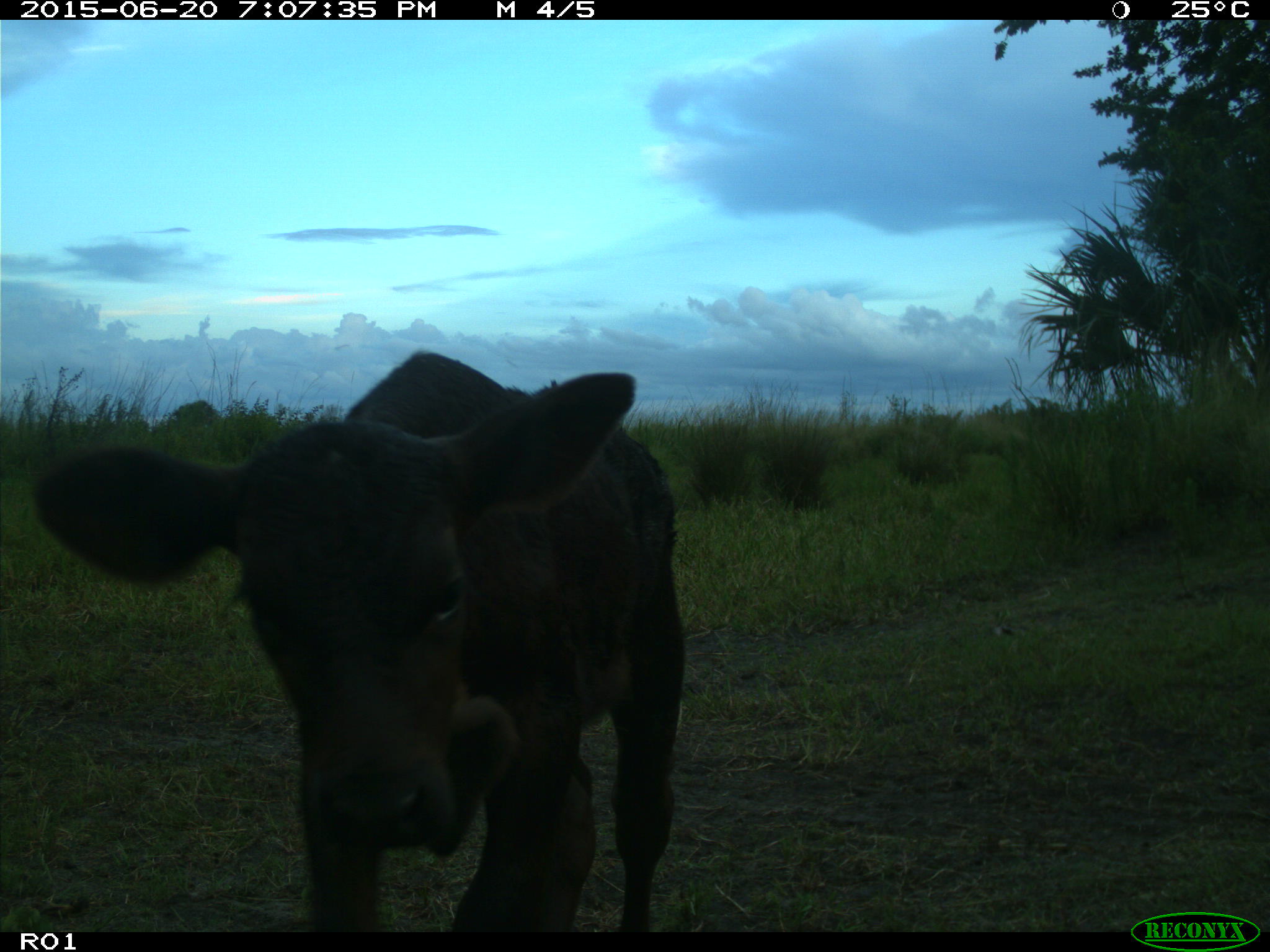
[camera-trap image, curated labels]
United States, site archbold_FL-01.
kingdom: Animalia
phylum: Chordata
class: Mammalia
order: Artiodactyla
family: Bovidae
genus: Bos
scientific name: Bos taurus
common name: domestic cow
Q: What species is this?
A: Bos taurus (domestic cow).